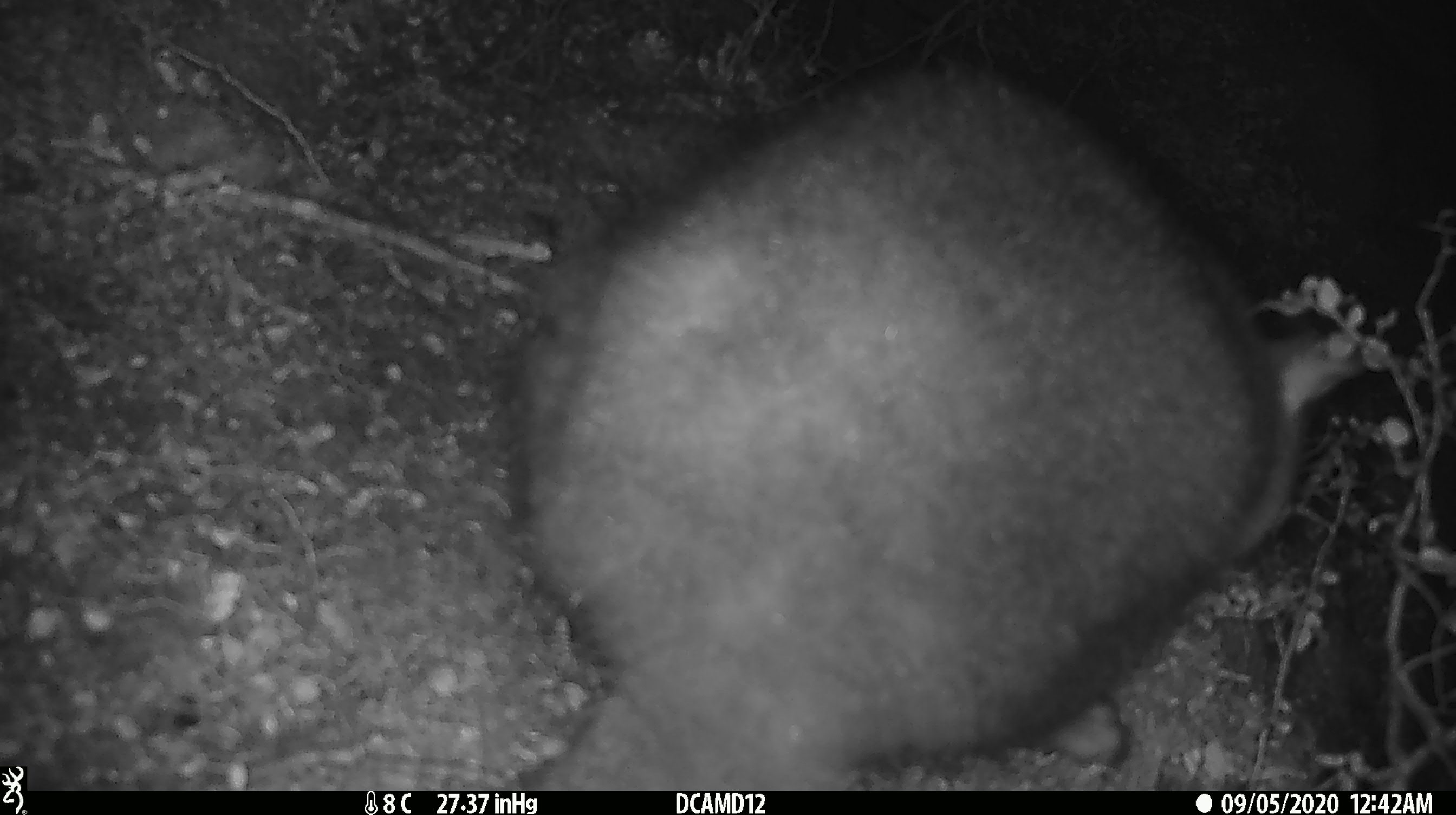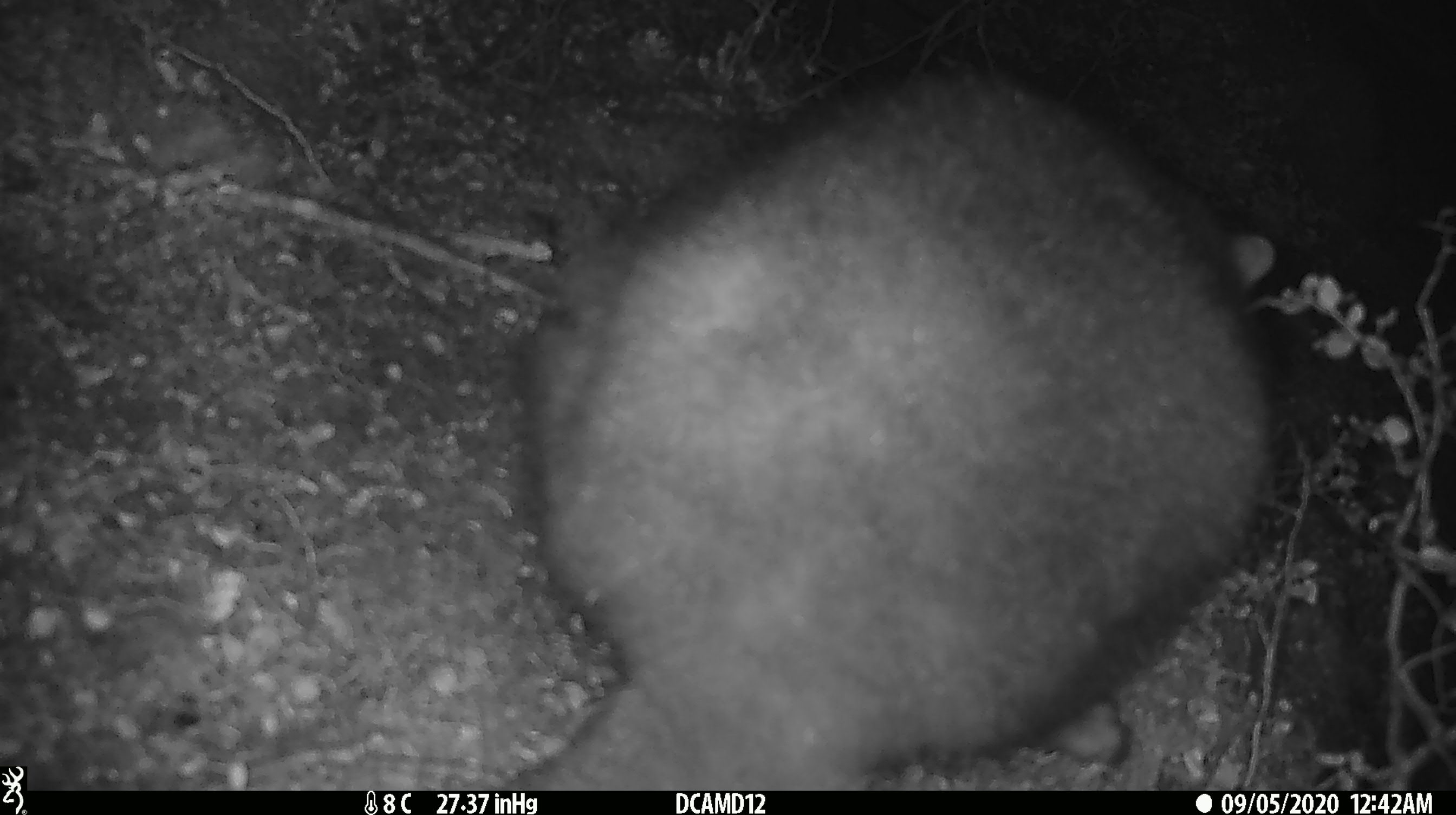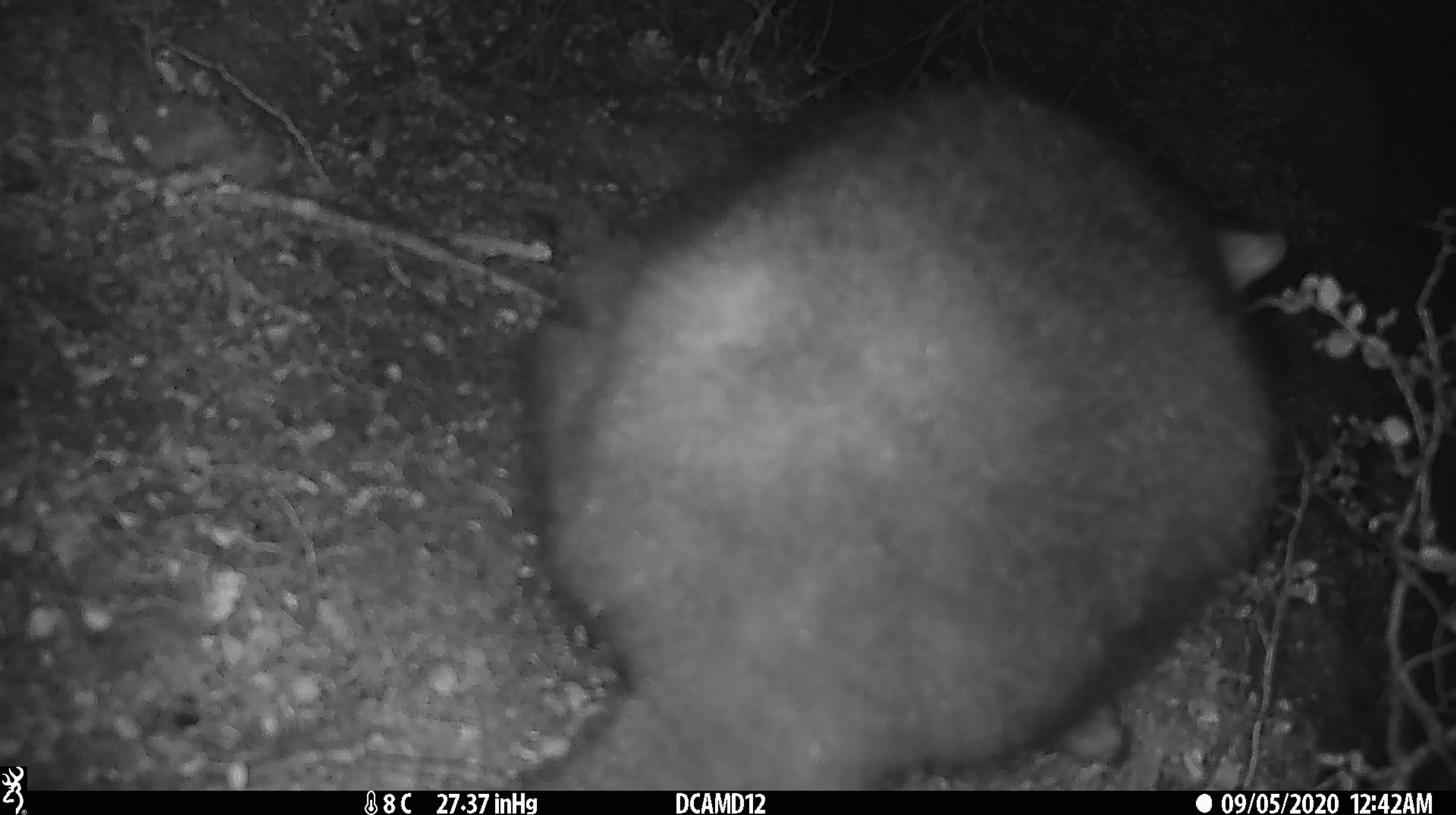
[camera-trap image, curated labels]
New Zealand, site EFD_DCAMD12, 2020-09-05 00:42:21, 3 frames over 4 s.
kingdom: Animalia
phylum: Chordata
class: Mammalia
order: Diprotodontia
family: Phalangeridae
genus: Trichosurus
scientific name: Trichosurus vulpecula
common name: common brushtail possum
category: possum